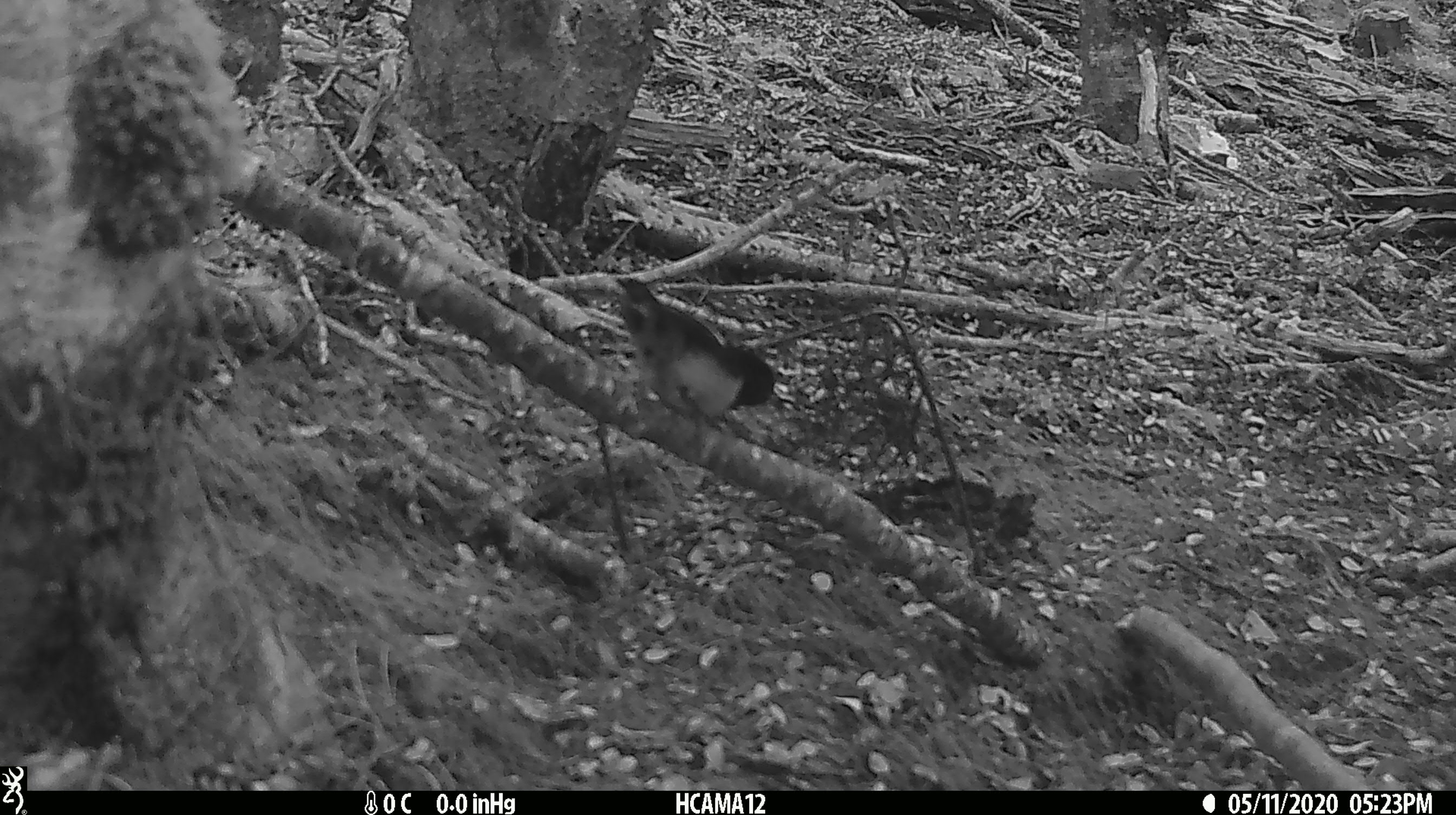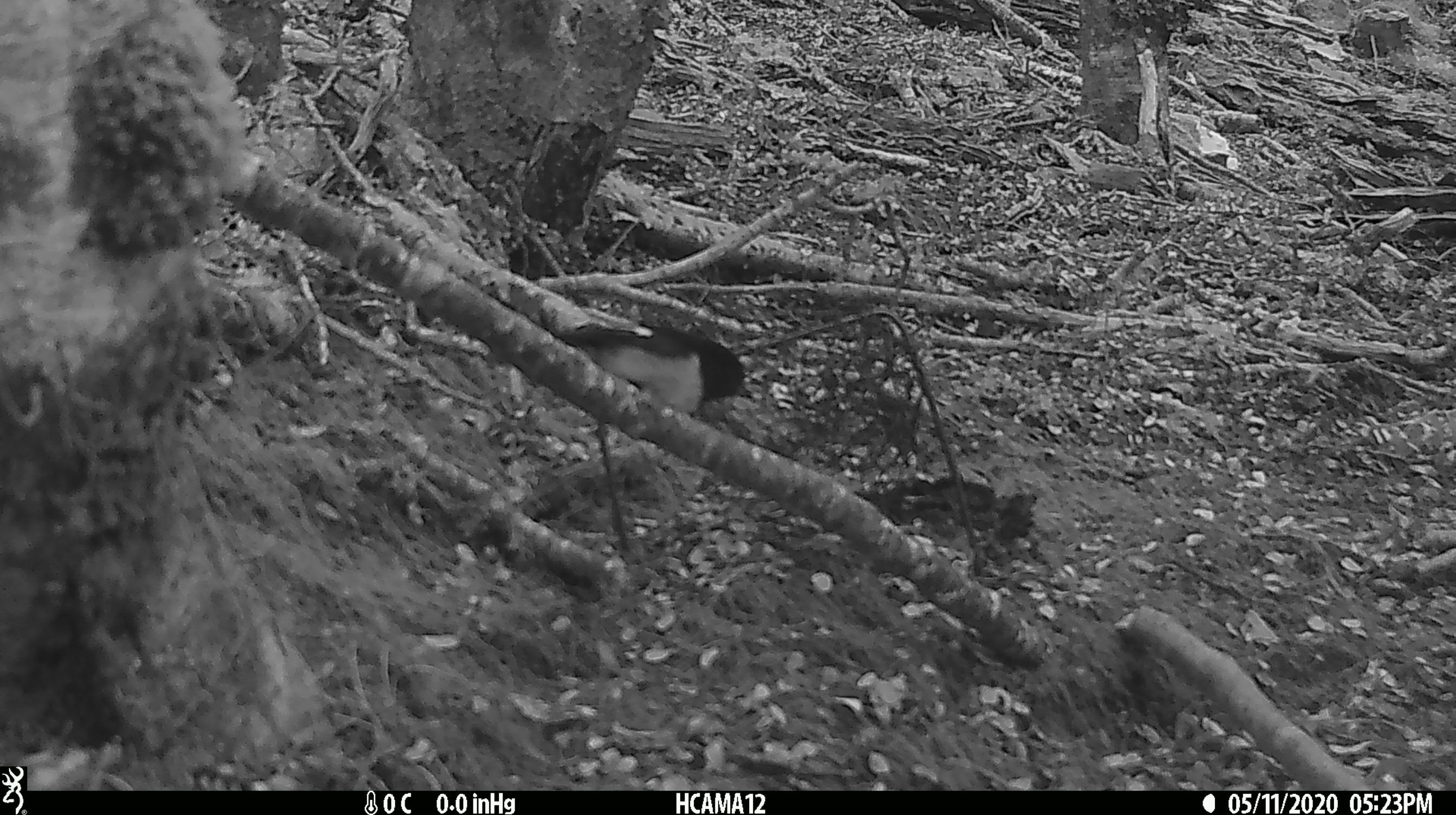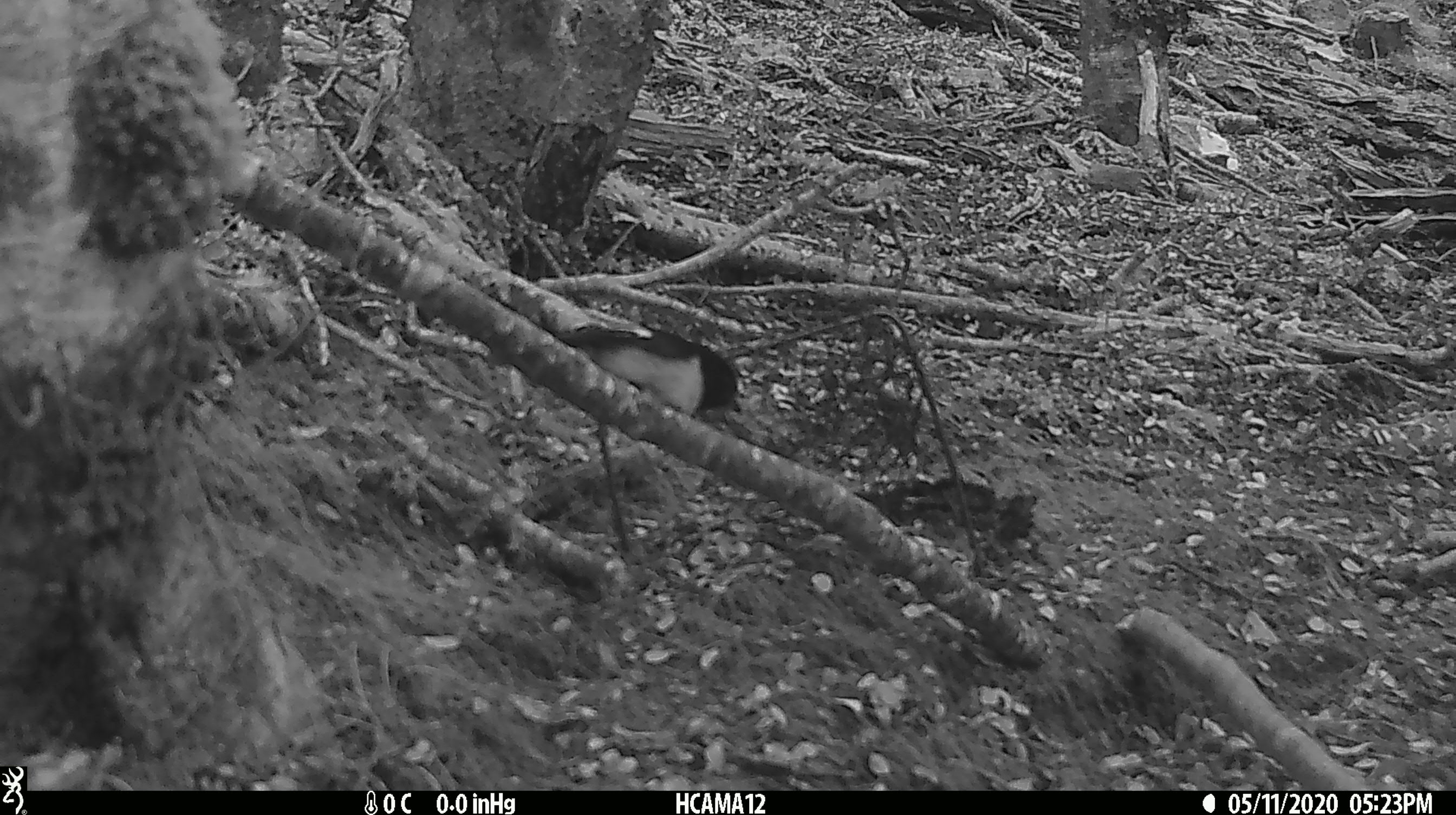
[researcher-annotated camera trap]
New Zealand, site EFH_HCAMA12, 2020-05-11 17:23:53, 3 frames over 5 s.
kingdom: Animalia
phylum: Chordata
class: Aves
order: Passeriformes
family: Petroicidae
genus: Petroica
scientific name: Petroica macrocephala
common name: tomtit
Tomtit (Petroica macrocephala).